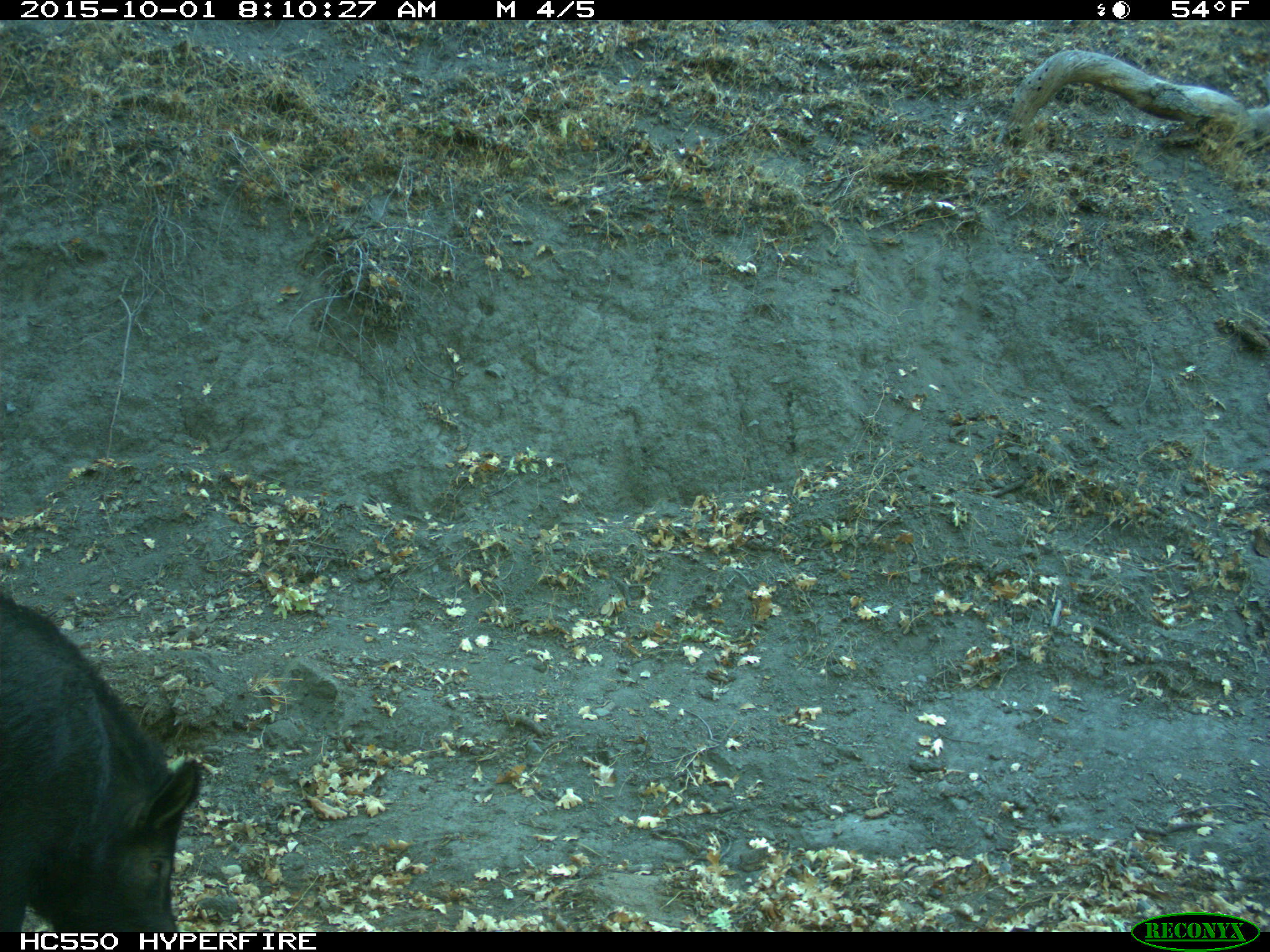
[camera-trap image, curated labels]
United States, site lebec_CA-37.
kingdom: Animalia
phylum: Chordata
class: Mammalia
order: Artiodactyla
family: Suidae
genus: Sus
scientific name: Sus scrofa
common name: wild boar